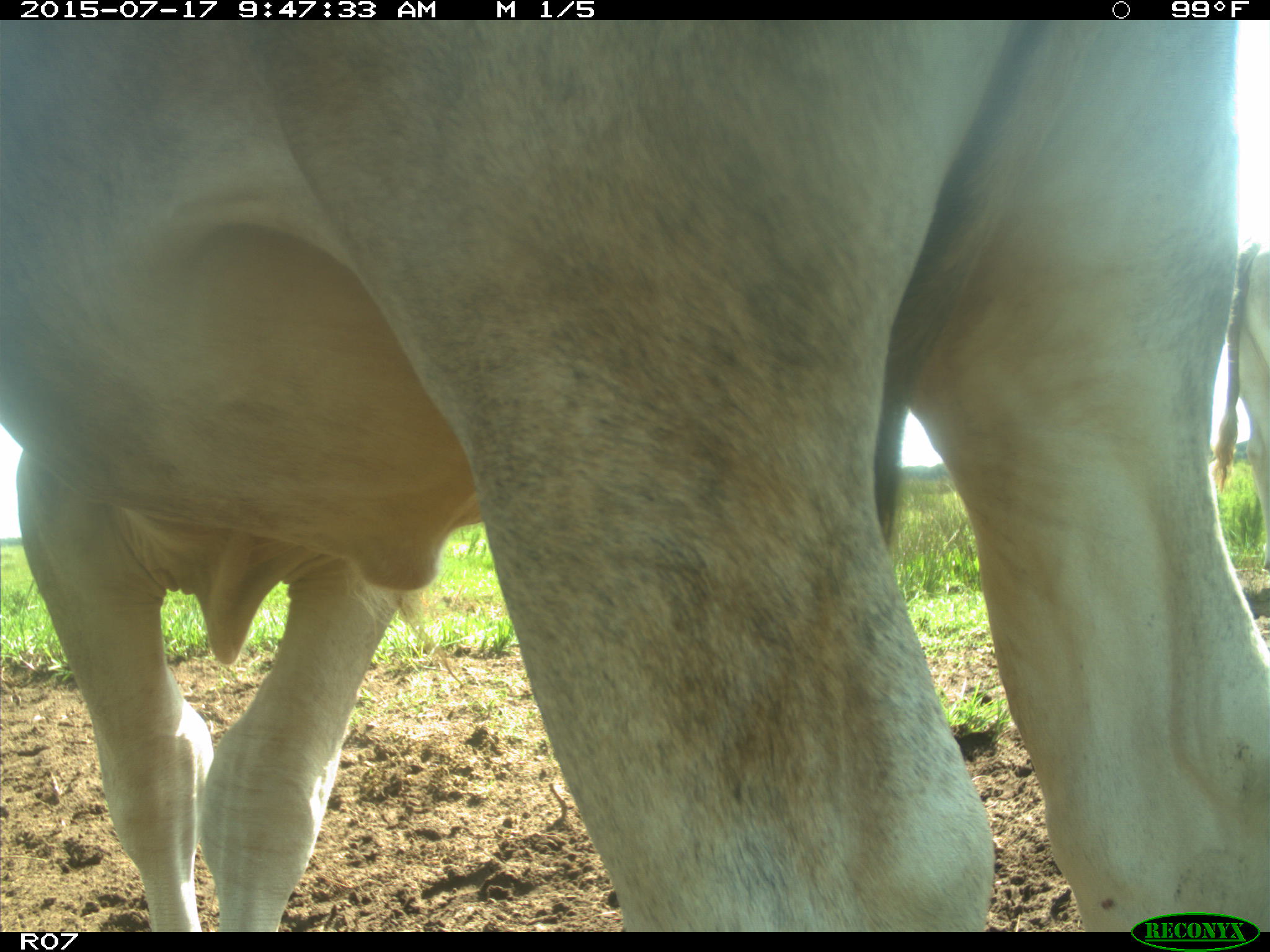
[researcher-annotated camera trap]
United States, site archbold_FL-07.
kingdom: Animalia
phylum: Chordata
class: Mammalia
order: Artiodactyla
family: Bovidae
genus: Bos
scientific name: Bos taurus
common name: domestic cow